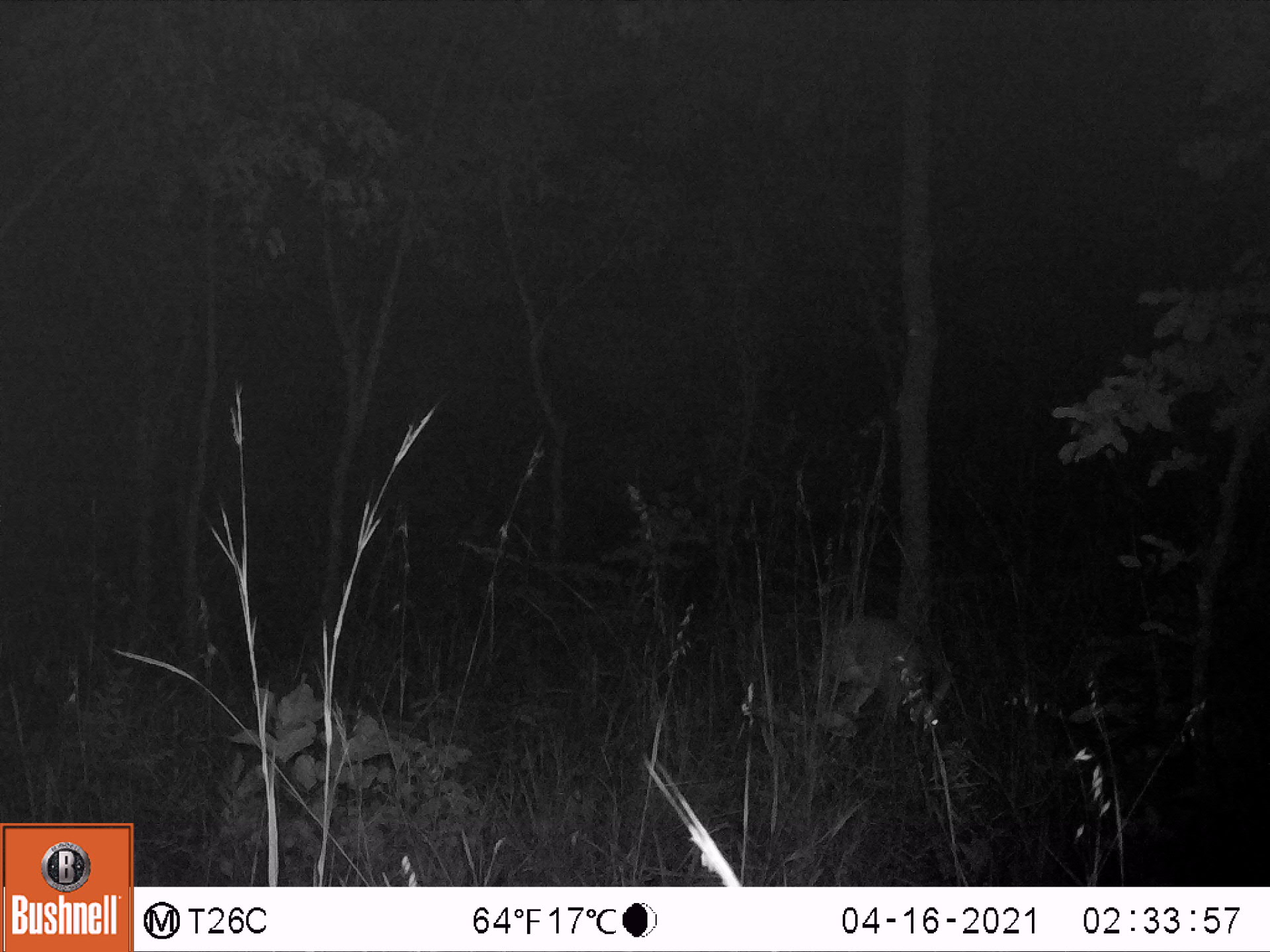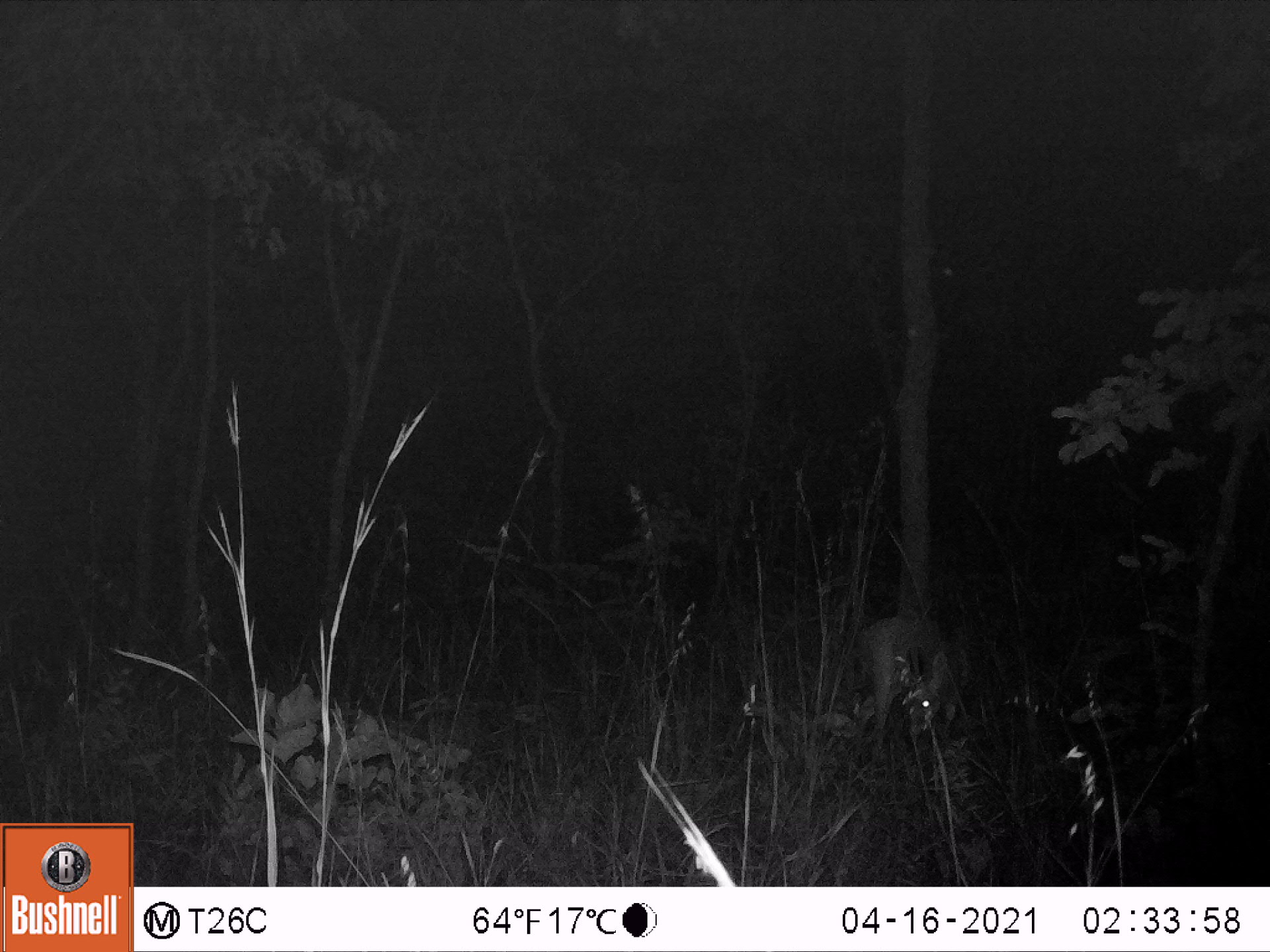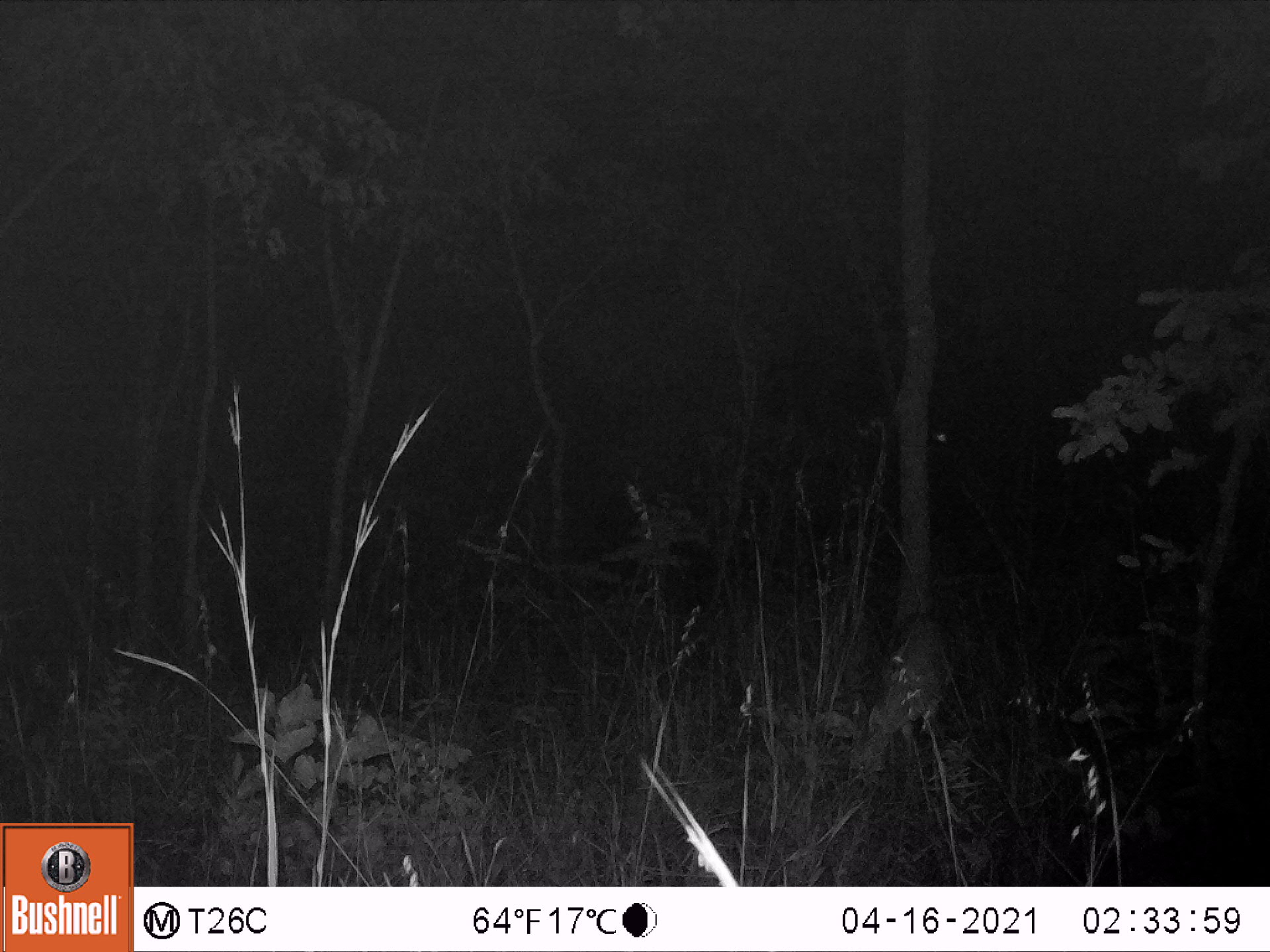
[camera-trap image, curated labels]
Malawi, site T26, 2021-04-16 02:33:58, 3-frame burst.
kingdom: Animalia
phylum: Chordata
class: Mammalia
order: Artiodactyla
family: Bovidae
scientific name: Antilopinae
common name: small antelope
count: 1